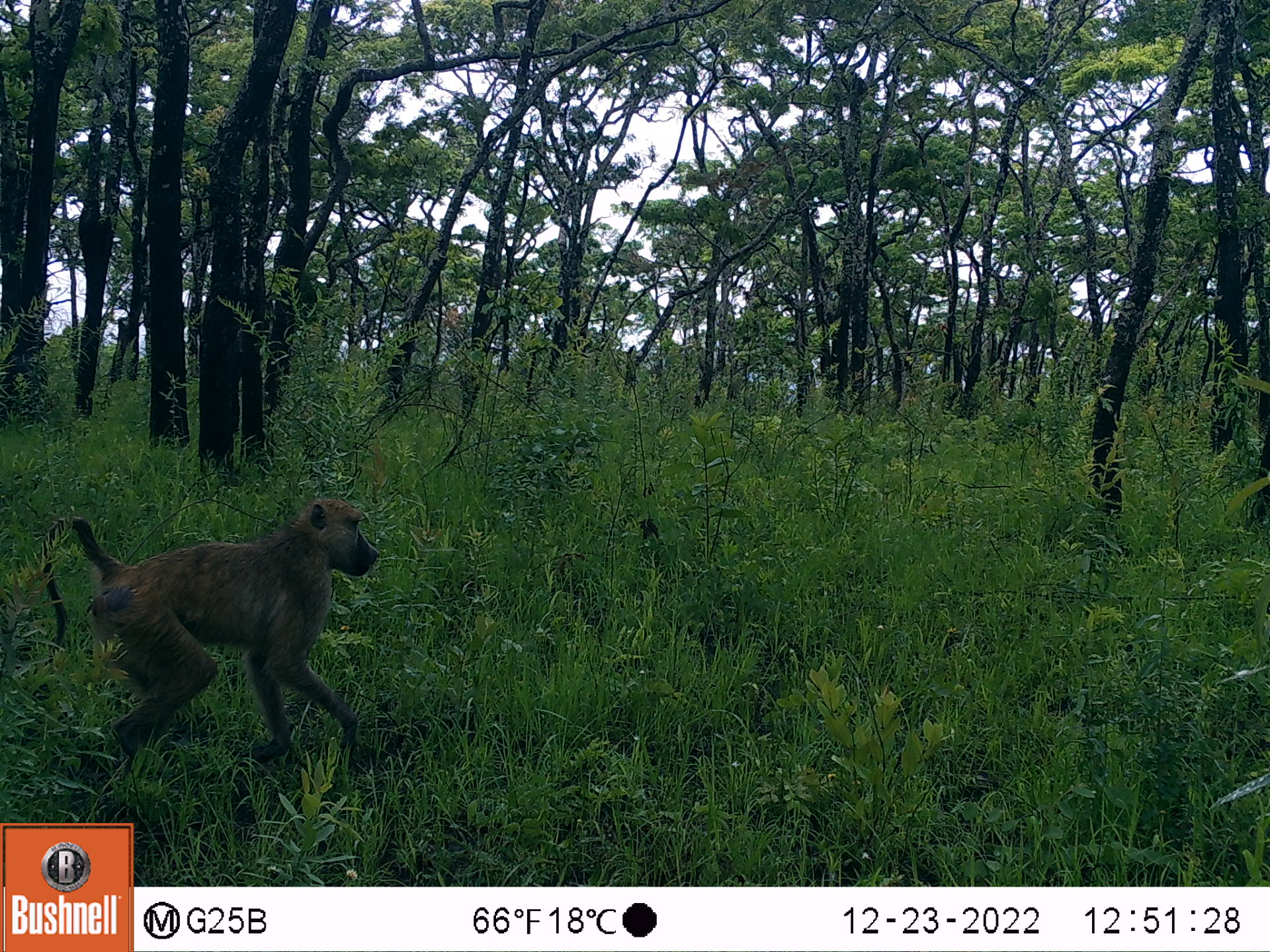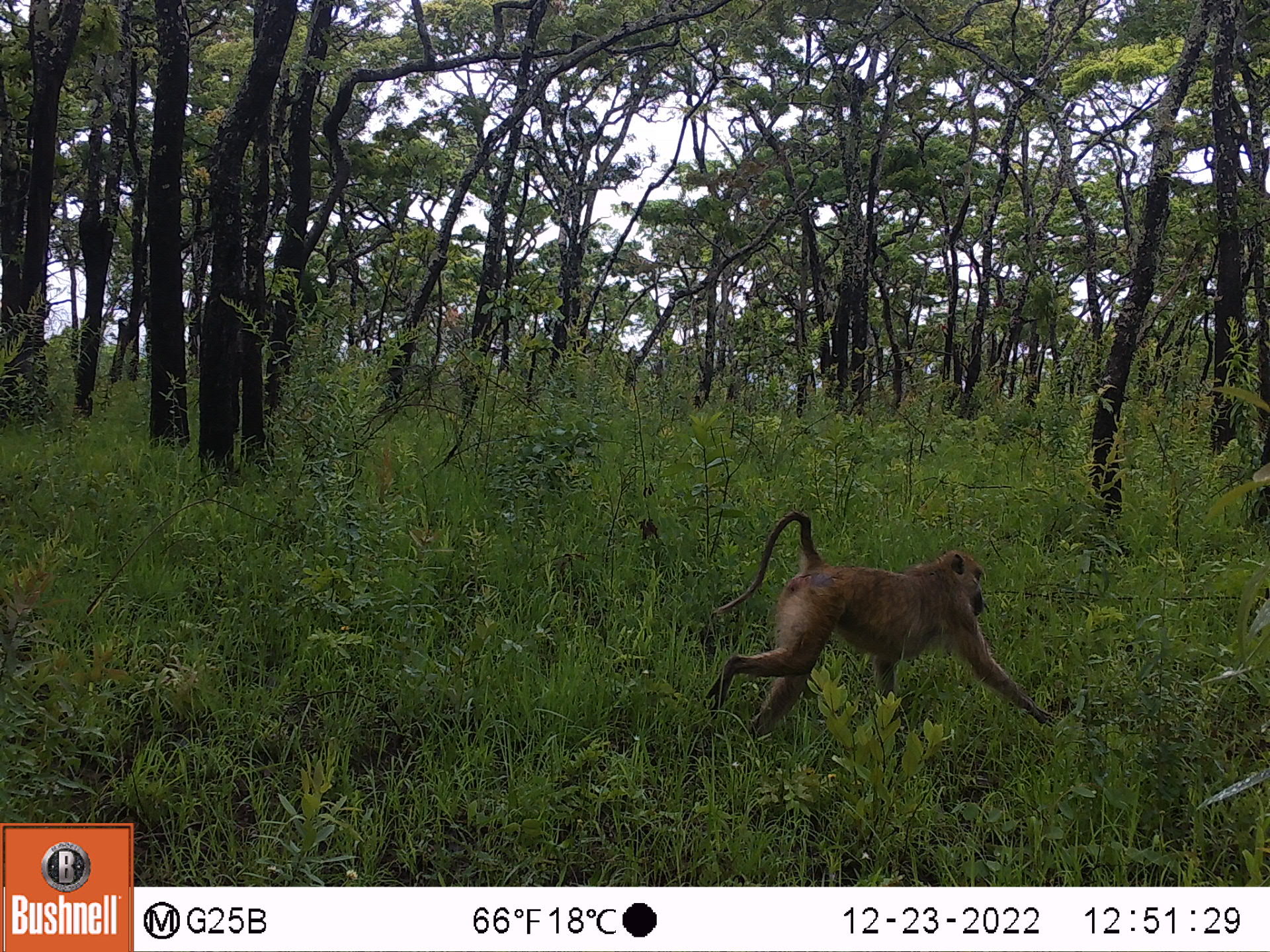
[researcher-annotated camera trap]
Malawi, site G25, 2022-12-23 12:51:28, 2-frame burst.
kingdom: Animalia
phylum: Chordata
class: Mammalia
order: Primates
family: Cercopithecidae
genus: Papio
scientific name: Papio cynocephalus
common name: yellow baboon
Yellow baboon (Papio cynocephalus), count 1.